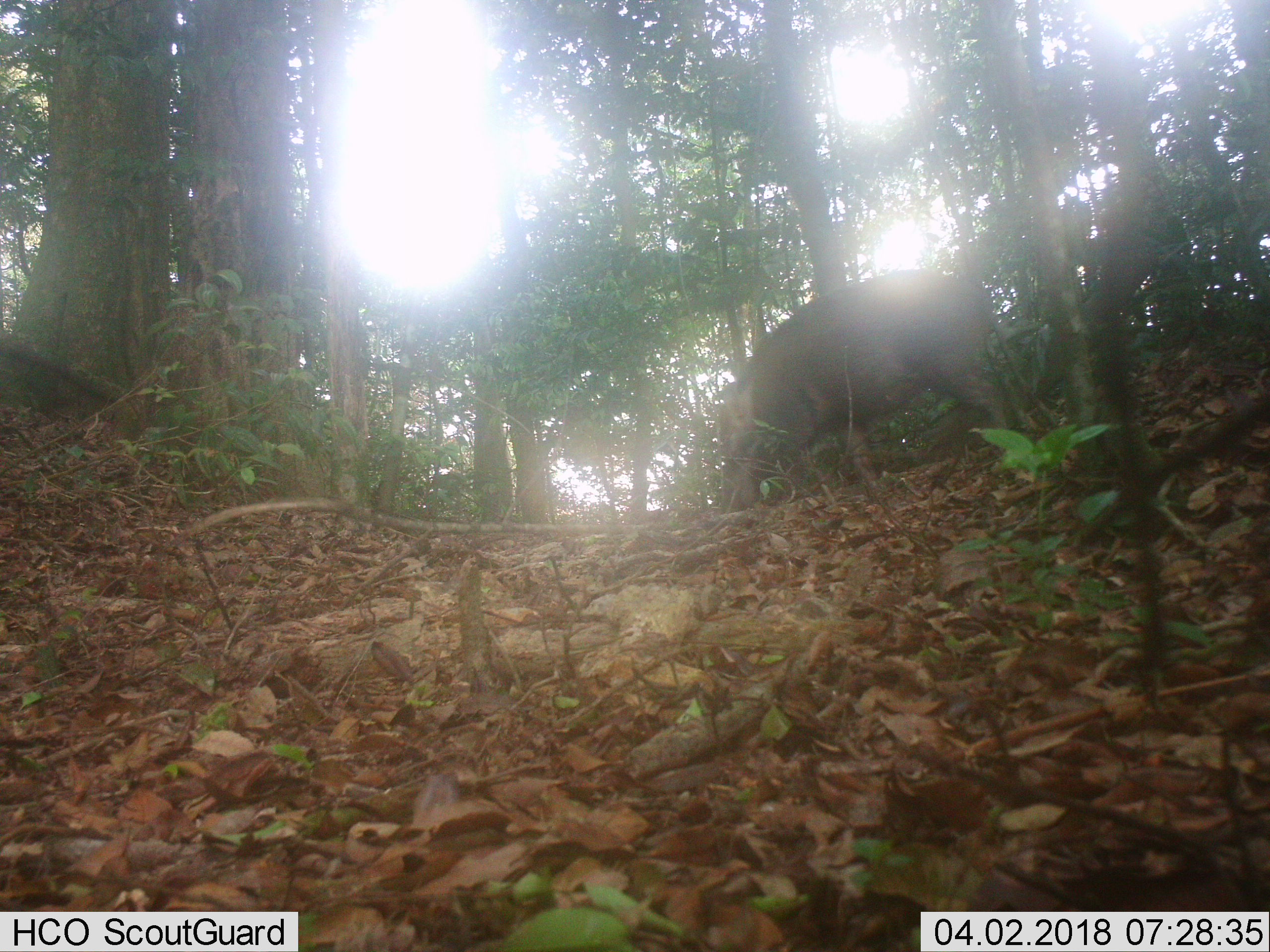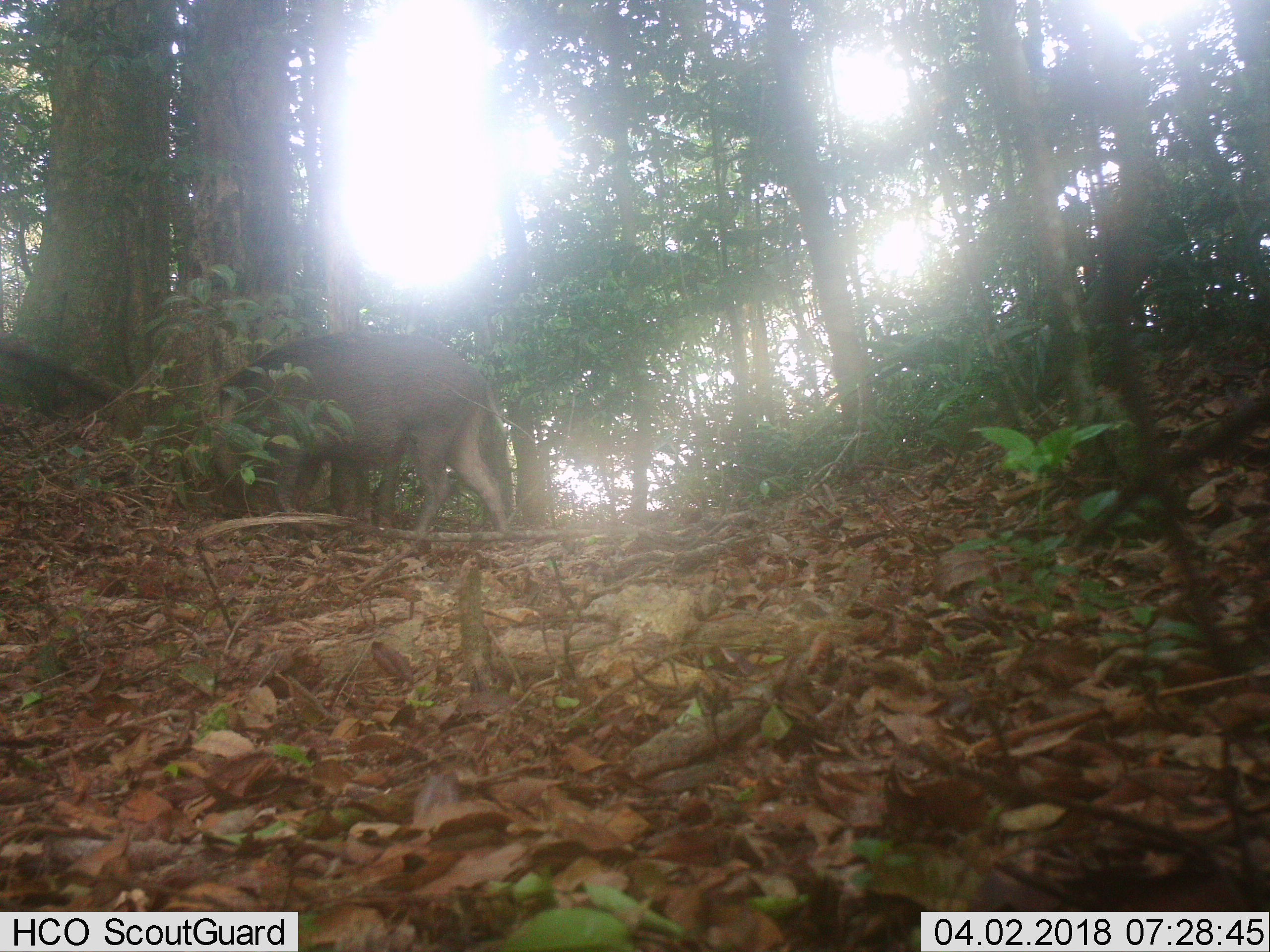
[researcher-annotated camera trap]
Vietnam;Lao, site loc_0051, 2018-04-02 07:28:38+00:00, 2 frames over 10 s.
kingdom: Animalia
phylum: Chordata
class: Mammalia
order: Artiodactyla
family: Suidae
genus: Sus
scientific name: Sus scrofa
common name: eurasian wild pig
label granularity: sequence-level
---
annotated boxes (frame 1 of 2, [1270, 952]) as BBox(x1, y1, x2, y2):
eurasian wild pig: BBox(718, 268, 1007, 506)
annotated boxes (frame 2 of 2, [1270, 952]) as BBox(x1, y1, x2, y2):
eurasian wild pig: BBox(210, 332, 510, 542)